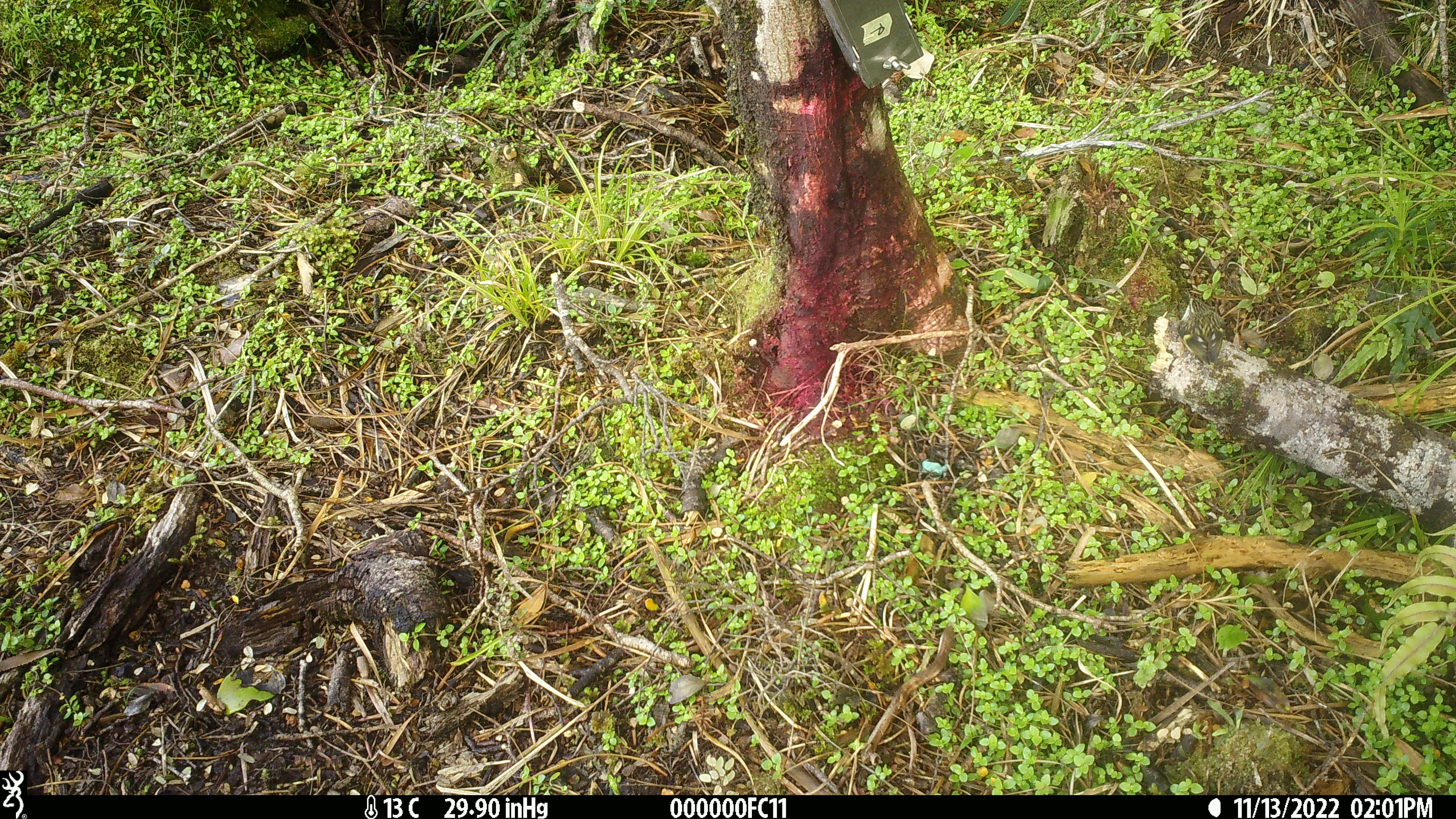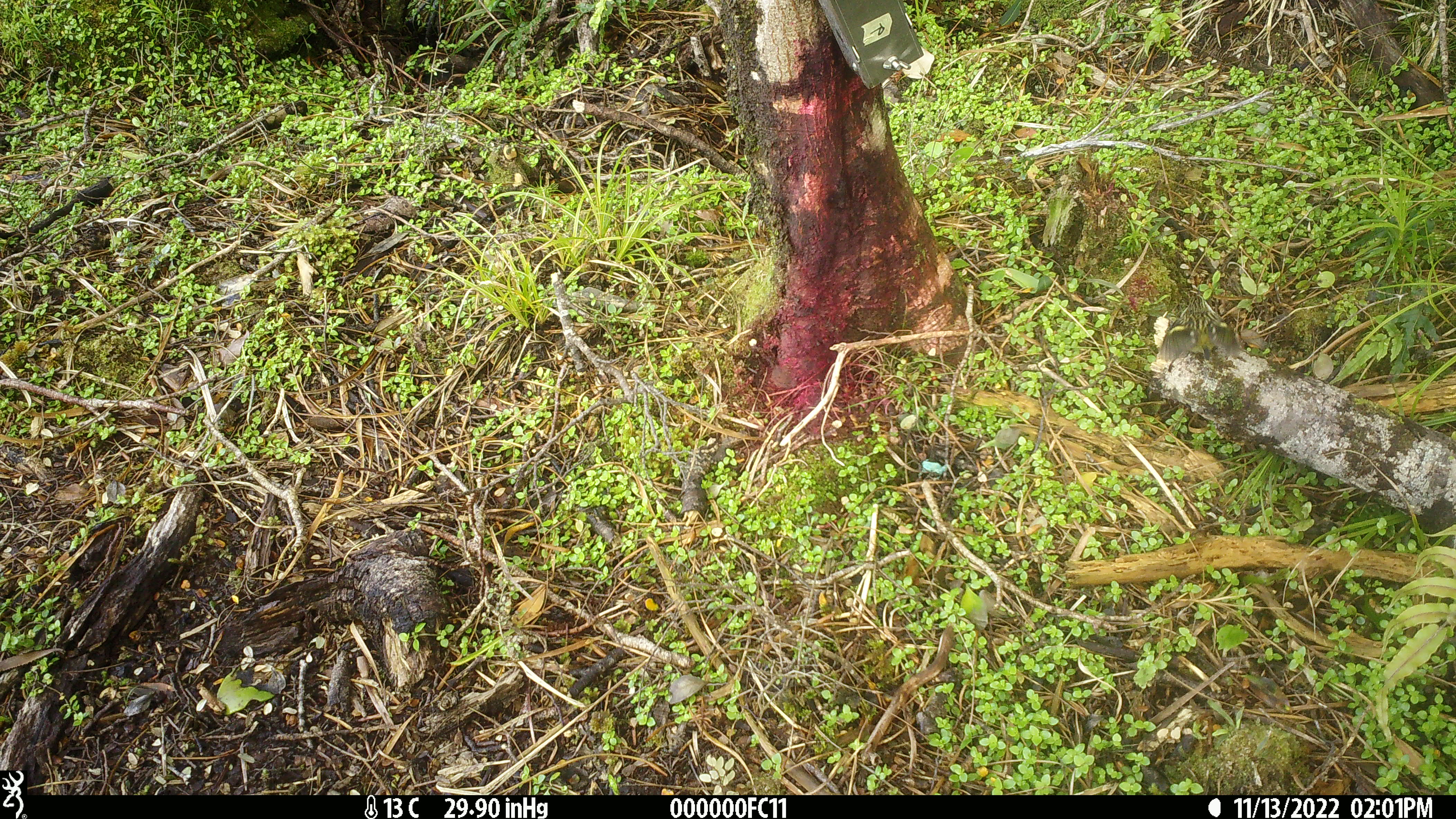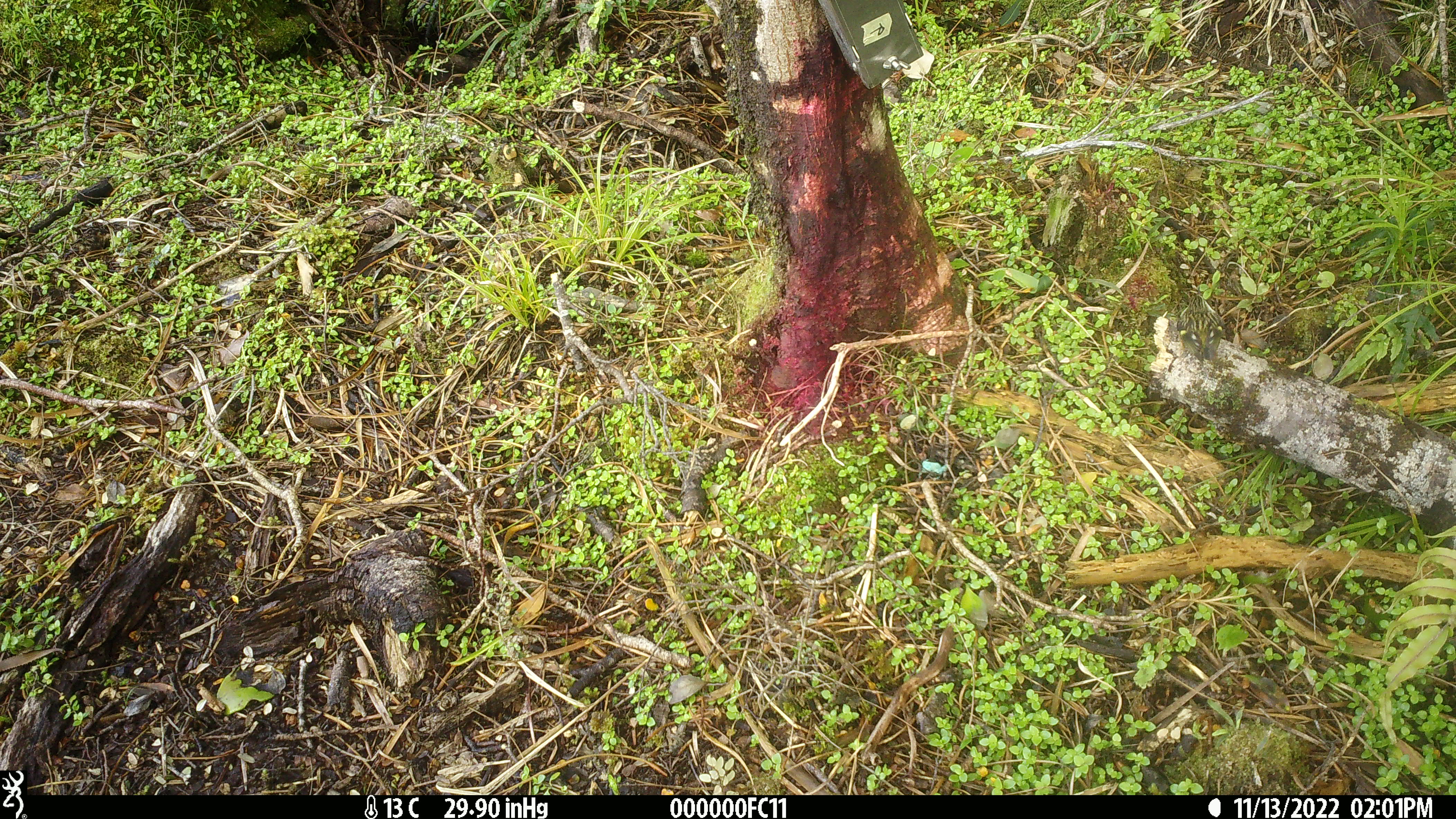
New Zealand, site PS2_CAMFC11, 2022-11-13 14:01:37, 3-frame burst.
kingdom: Animalia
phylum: Chordata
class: Aves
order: Passeriformes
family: Acanthisittidae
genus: Acanthisitta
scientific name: Acanthisitta chloris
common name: rifleman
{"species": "rifleman (Acanthisitta chloris)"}